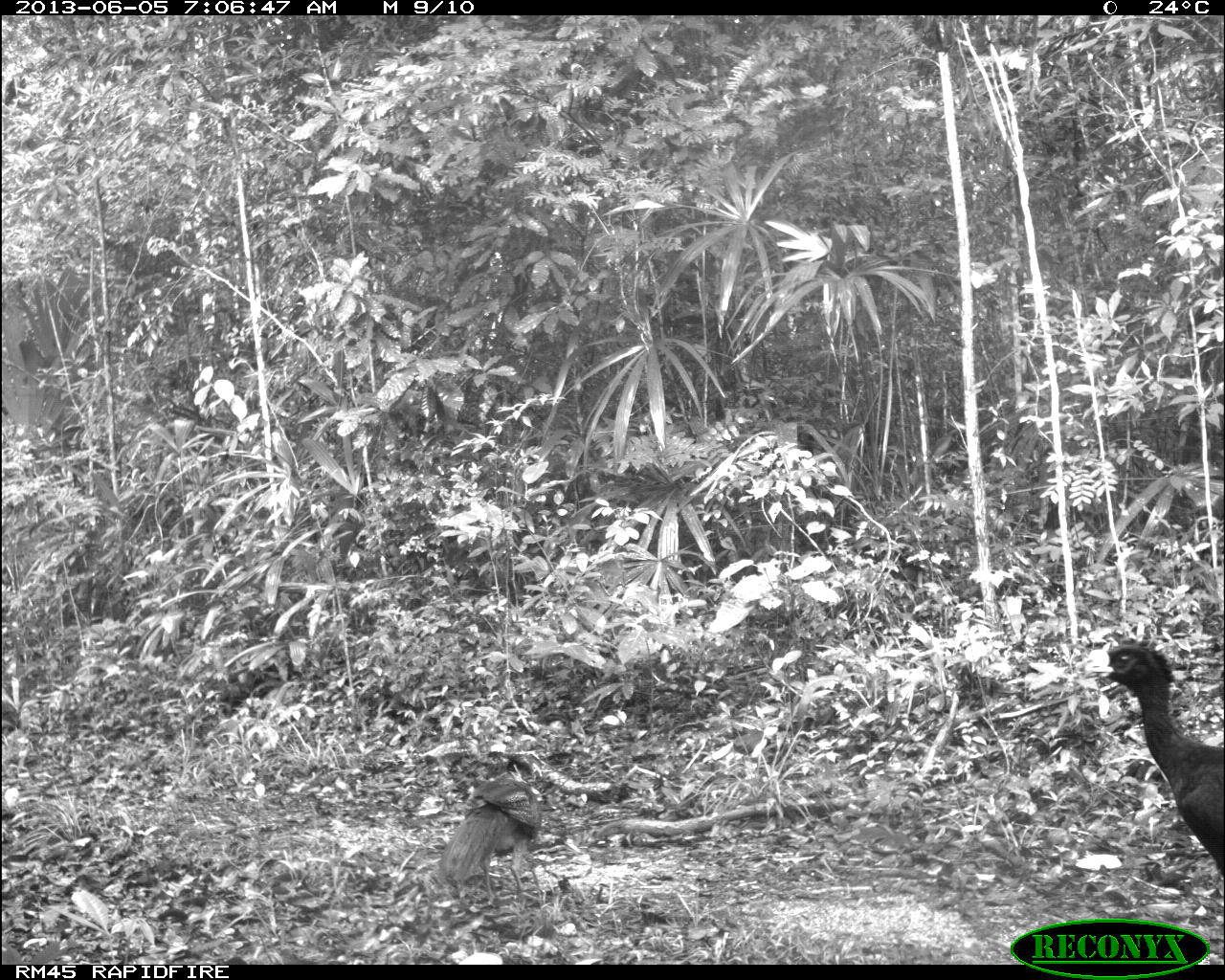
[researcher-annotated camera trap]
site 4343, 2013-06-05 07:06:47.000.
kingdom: Animalia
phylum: Chordata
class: Aves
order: Galliformes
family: Cracidae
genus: Crax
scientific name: Crax rubra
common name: great curassow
Crax rubra (great curassow), count 2.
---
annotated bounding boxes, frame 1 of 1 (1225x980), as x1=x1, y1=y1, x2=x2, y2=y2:
crax rubra: x1=1078, y1=634, x2=1225, y2=875; x1=436, y1=747, x2=551, y2=907